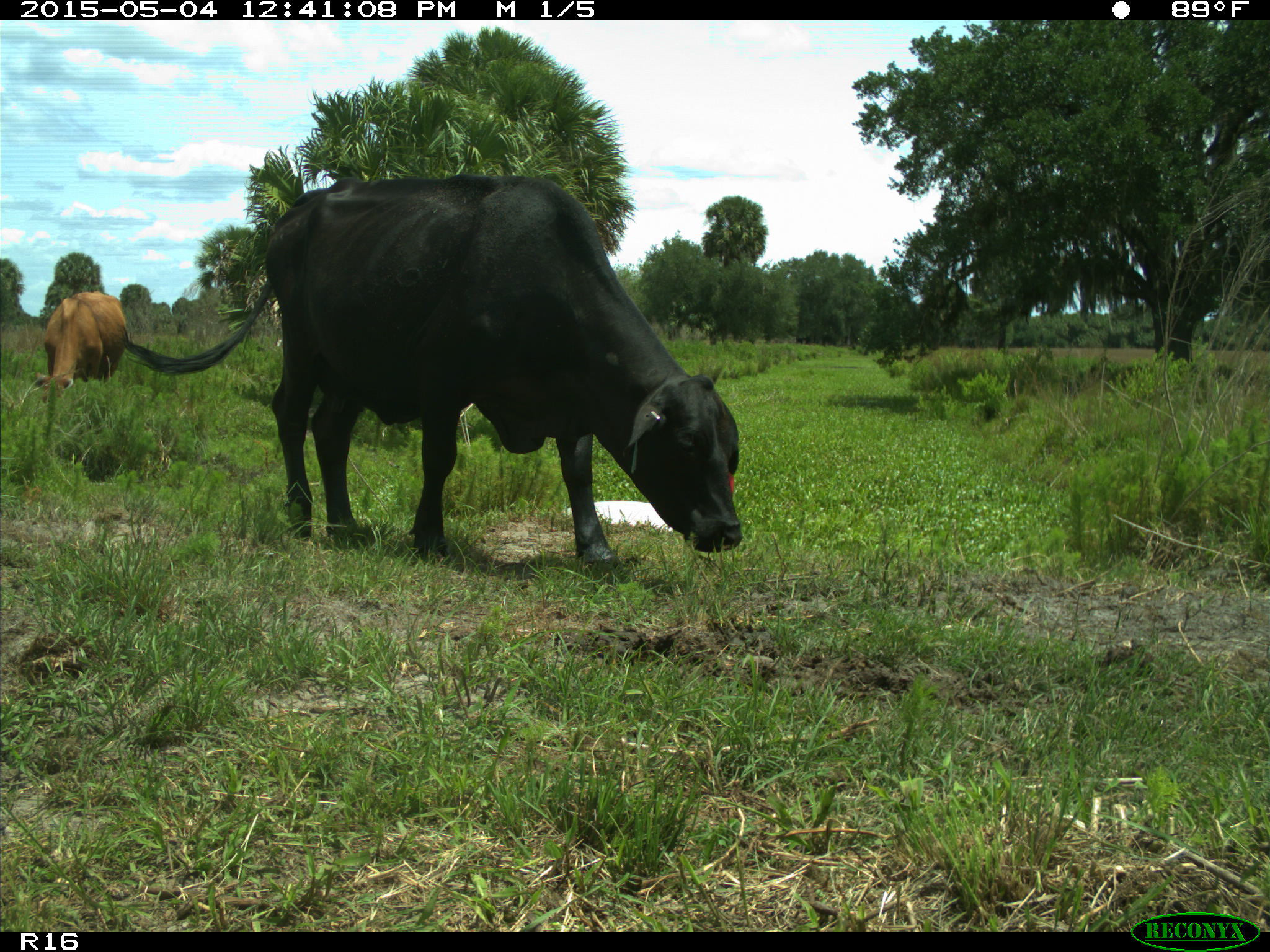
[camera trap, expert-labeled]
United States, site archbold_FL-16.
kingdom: Animalia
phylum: Chordata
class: Mammalia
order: Artiodactyla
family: Bovidae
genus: Bos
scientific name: Bos taurus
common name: domestic cow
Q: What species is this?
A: Bos taurus (domestic cow).